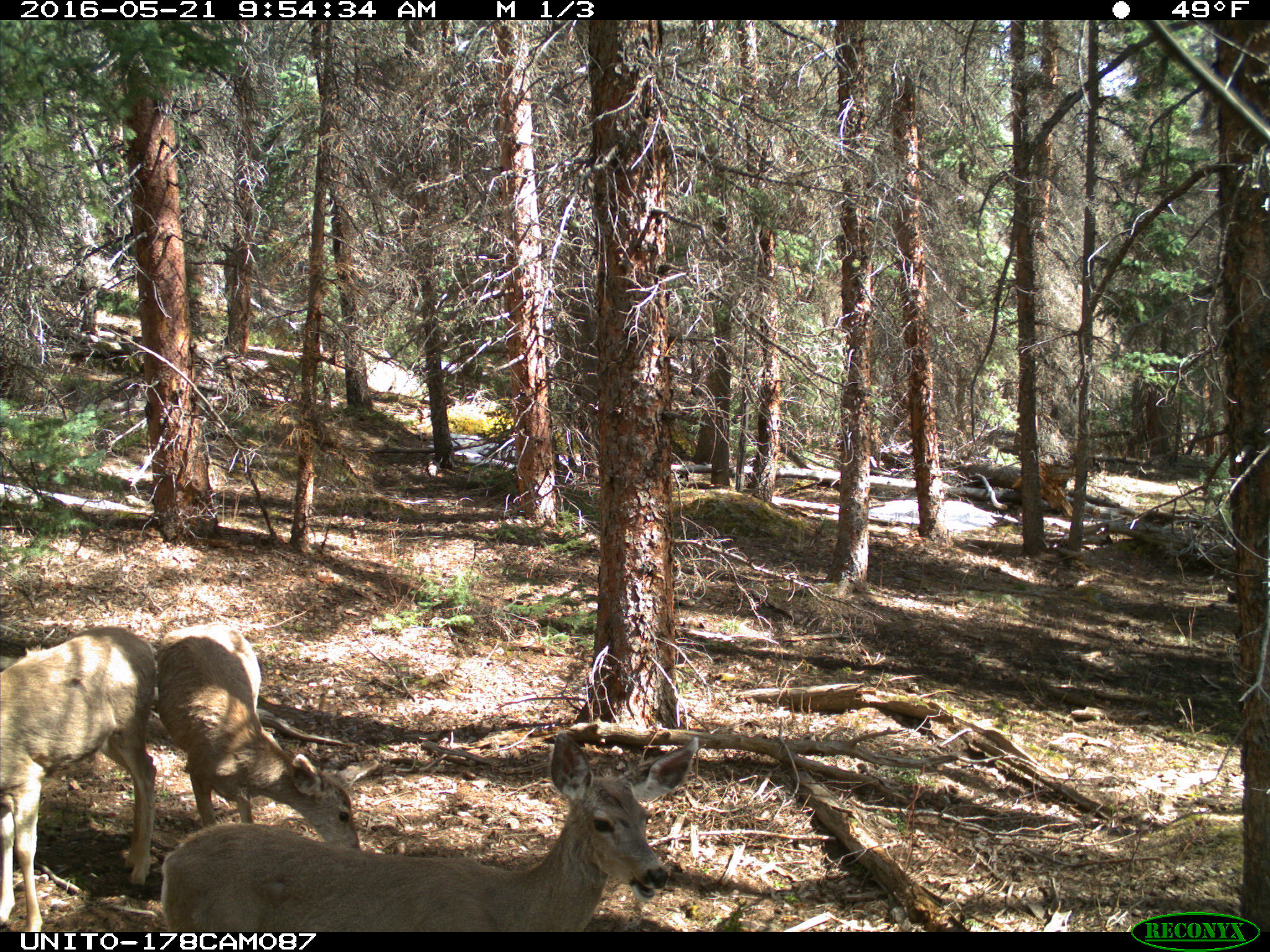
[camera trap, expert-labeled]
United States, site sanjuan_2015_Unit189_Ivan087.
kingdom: Animalia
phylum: Chordata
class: Mammalia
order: Artiodactyla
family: Cervidae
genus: Odocoileus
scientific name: Odocoileus hemionus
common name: mule deer